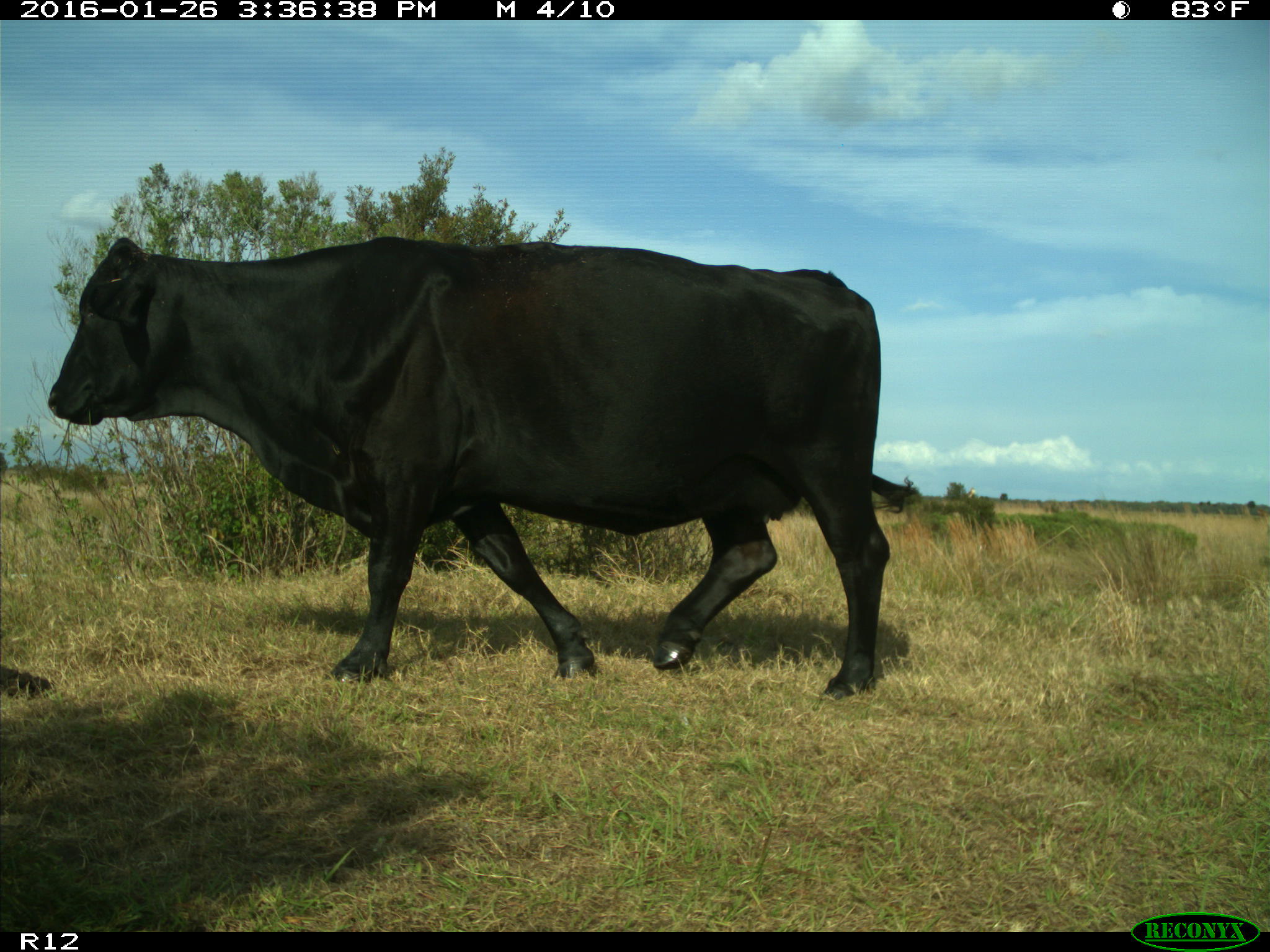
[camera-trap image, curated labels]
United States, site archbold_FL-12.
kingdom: Animalia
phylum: Chordata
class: Mammalia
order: Artiodactyla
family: Bovidae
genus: Bos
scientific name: Bos taurus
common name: domestic cow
Bos taurus (domestic cow).